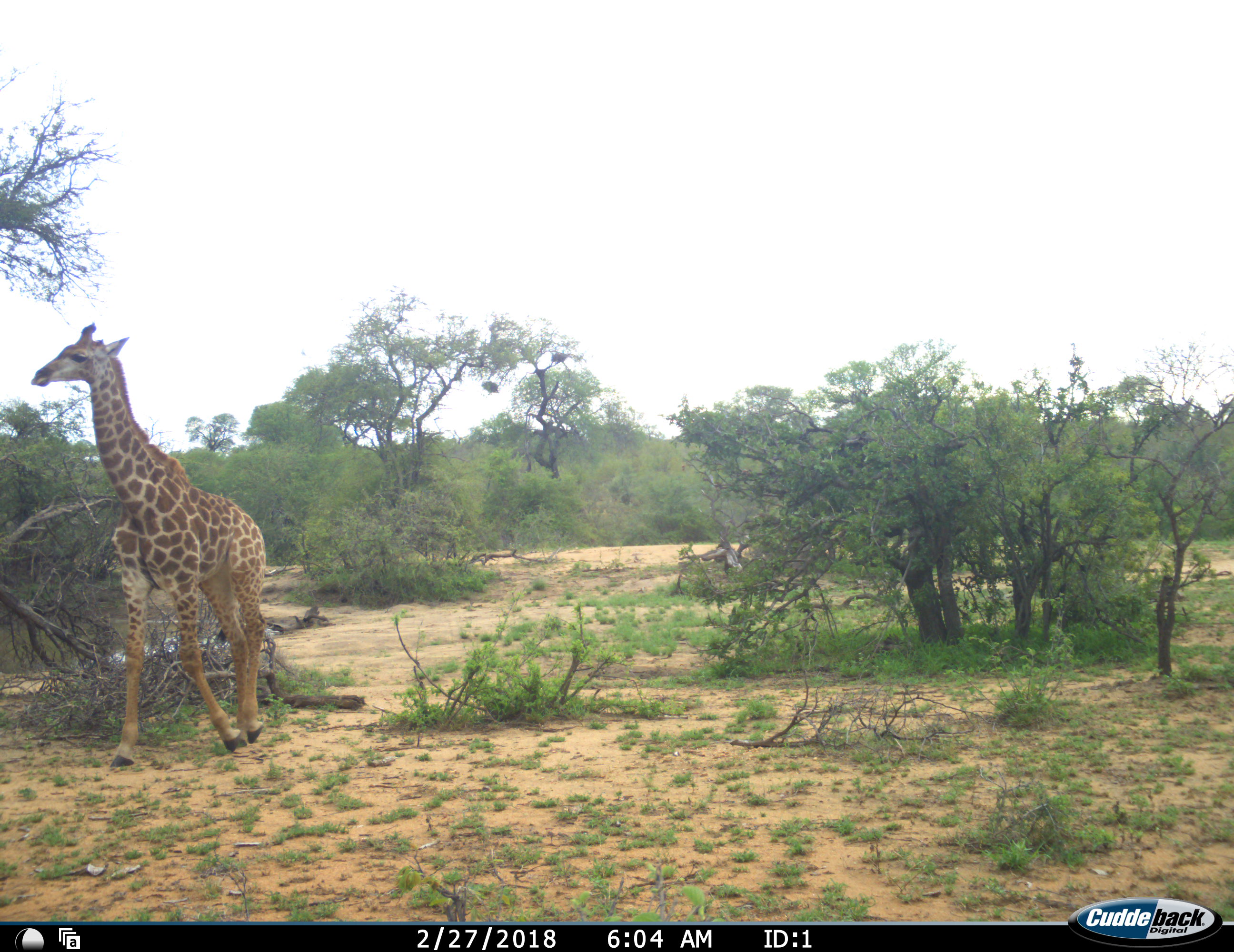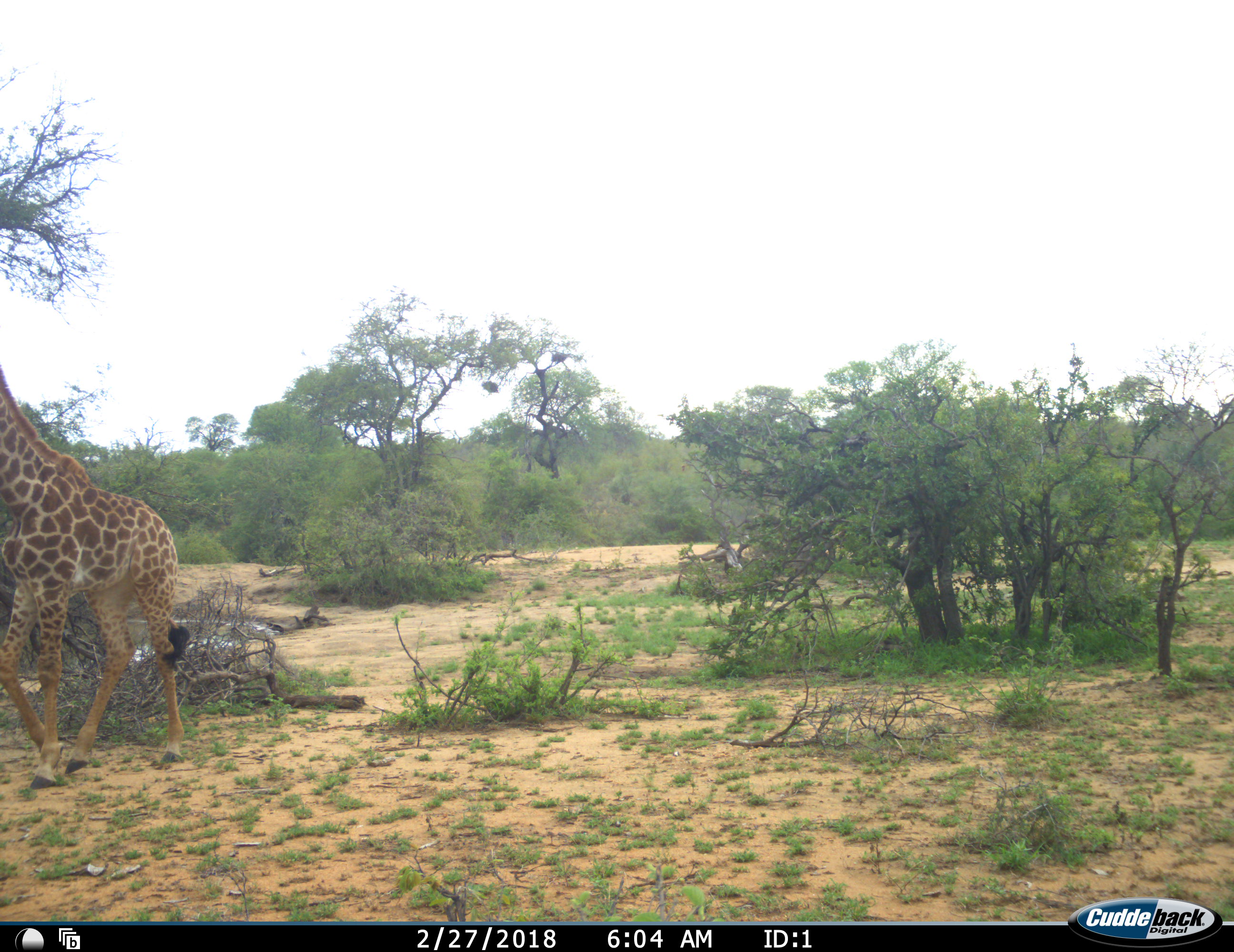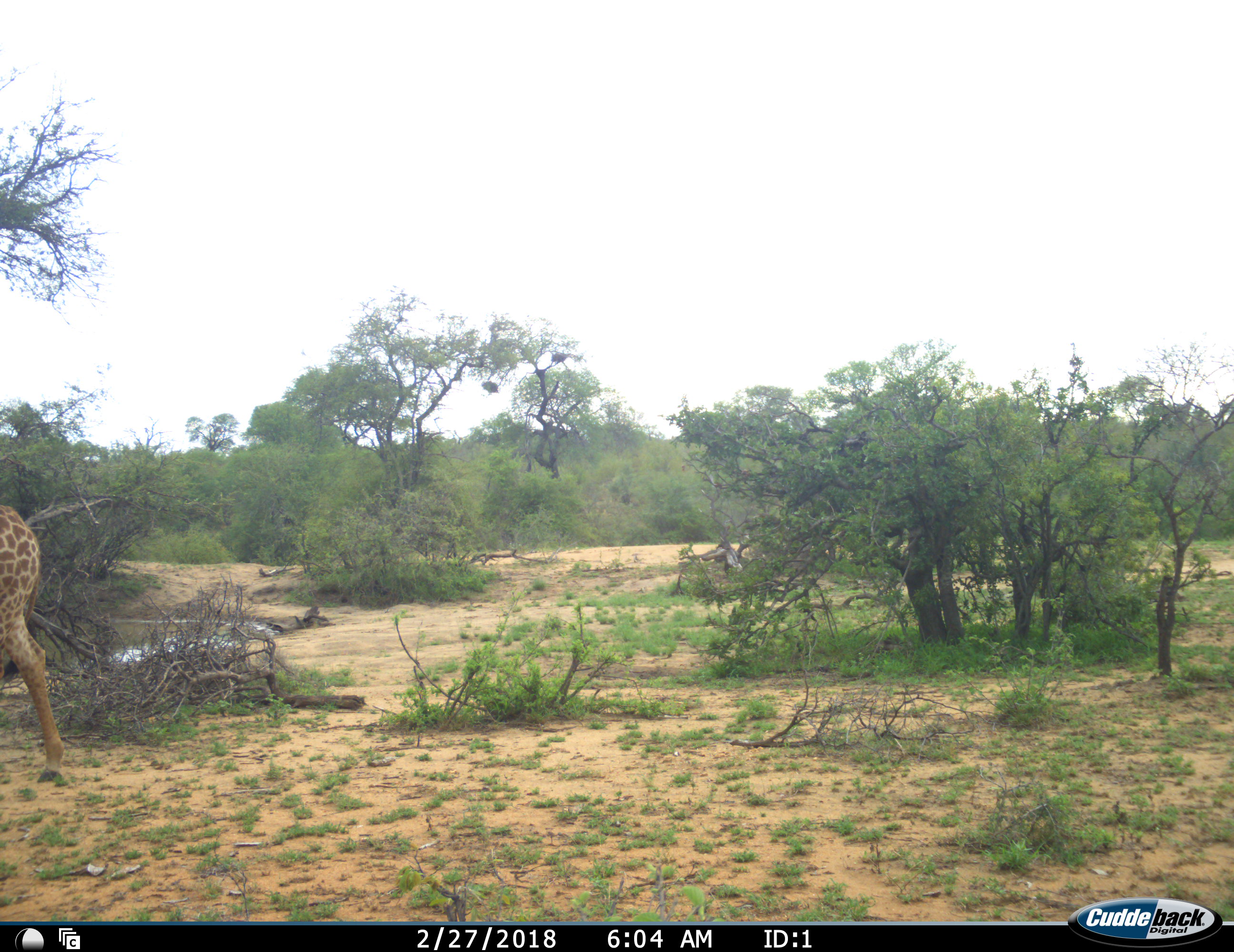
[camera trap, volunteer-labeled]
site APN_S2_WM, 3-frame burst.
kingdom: Animalia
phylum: Chordata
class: Mammalia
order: Artiodactyla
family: Giraffidae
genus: Giraffa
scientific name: Giraffa camelopardalis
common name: giraffe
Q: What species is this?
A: Giraffe (Giraffa camelopardalis).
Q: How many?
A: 1.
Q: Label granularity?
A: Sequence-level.